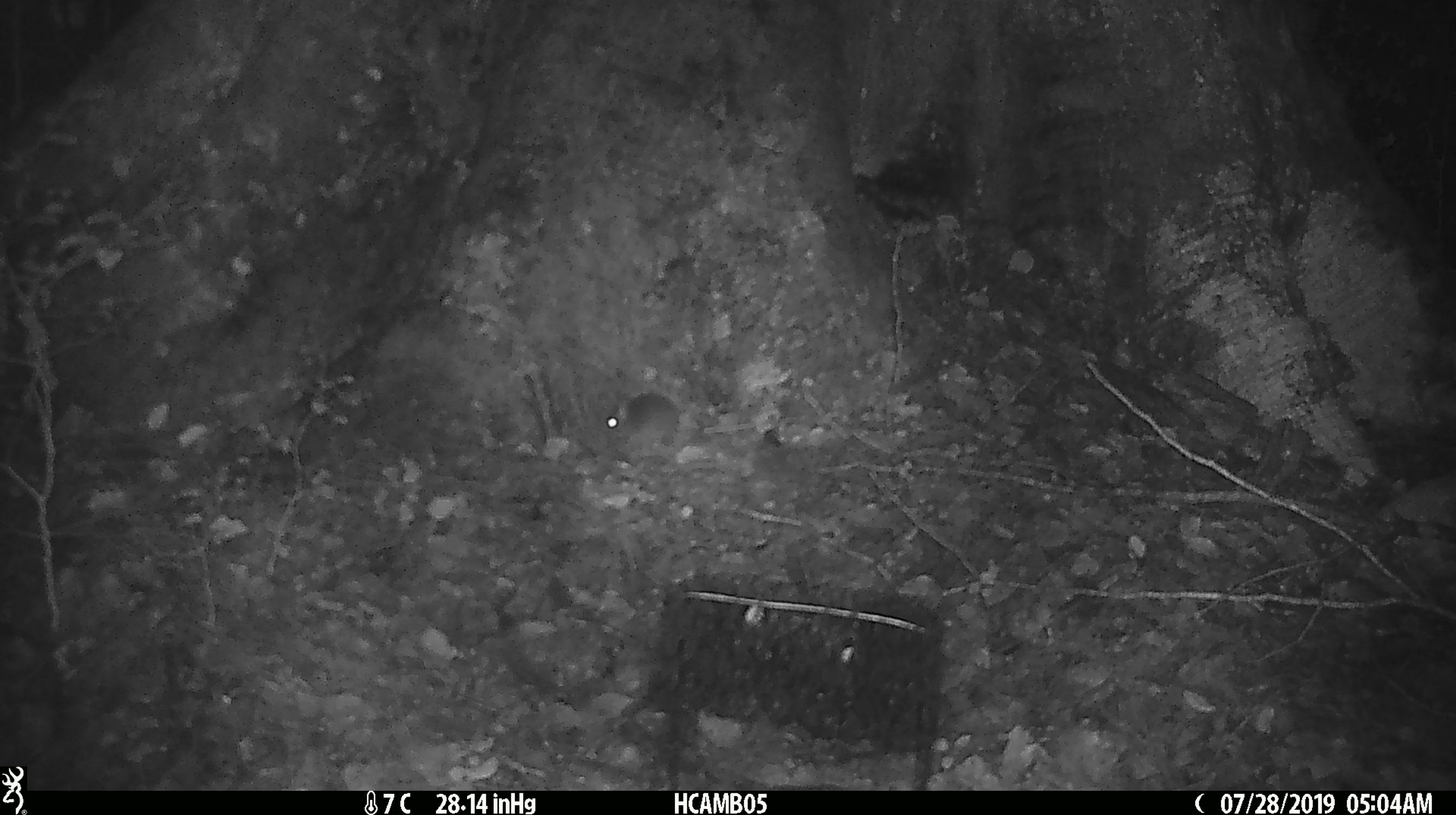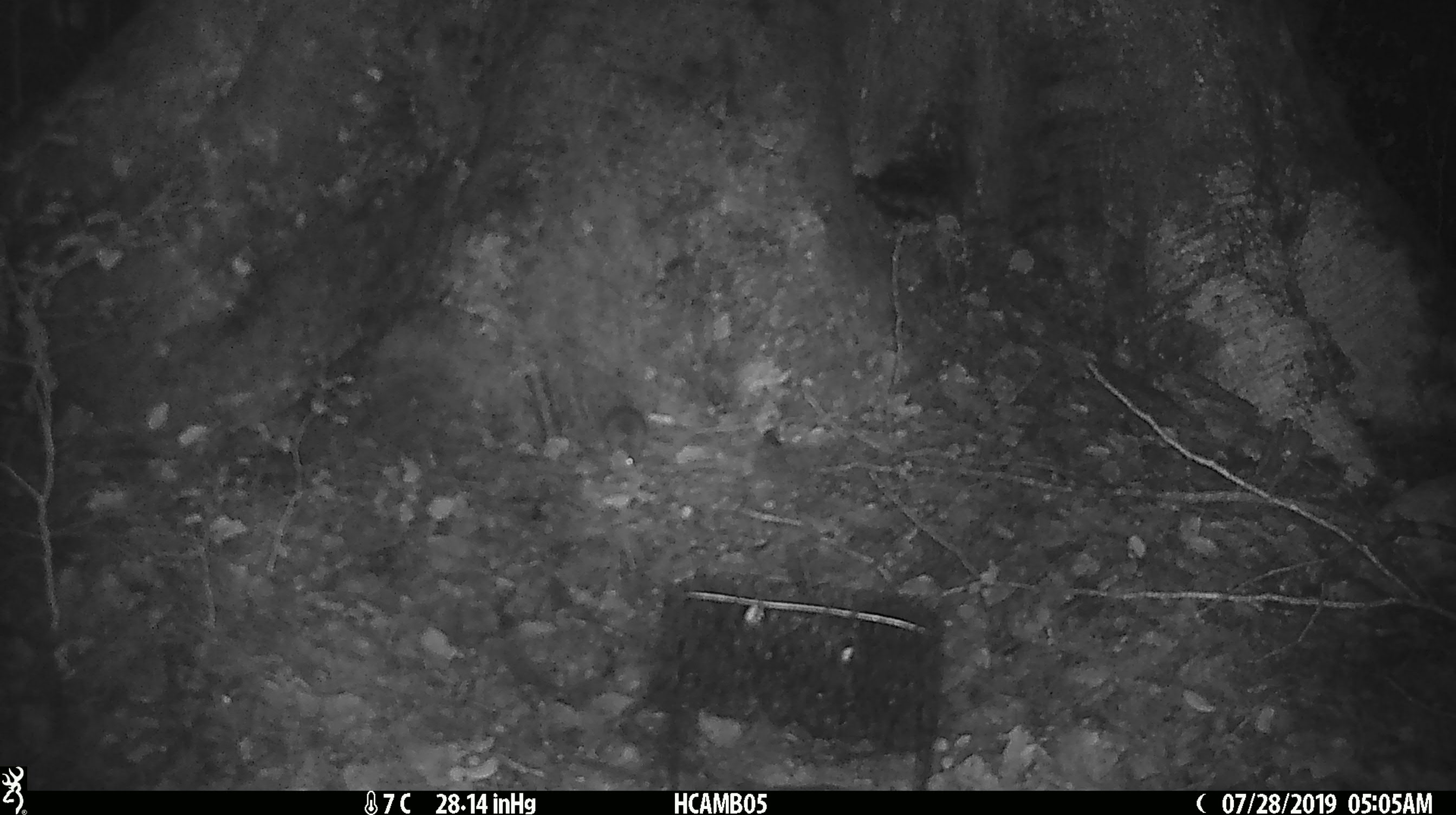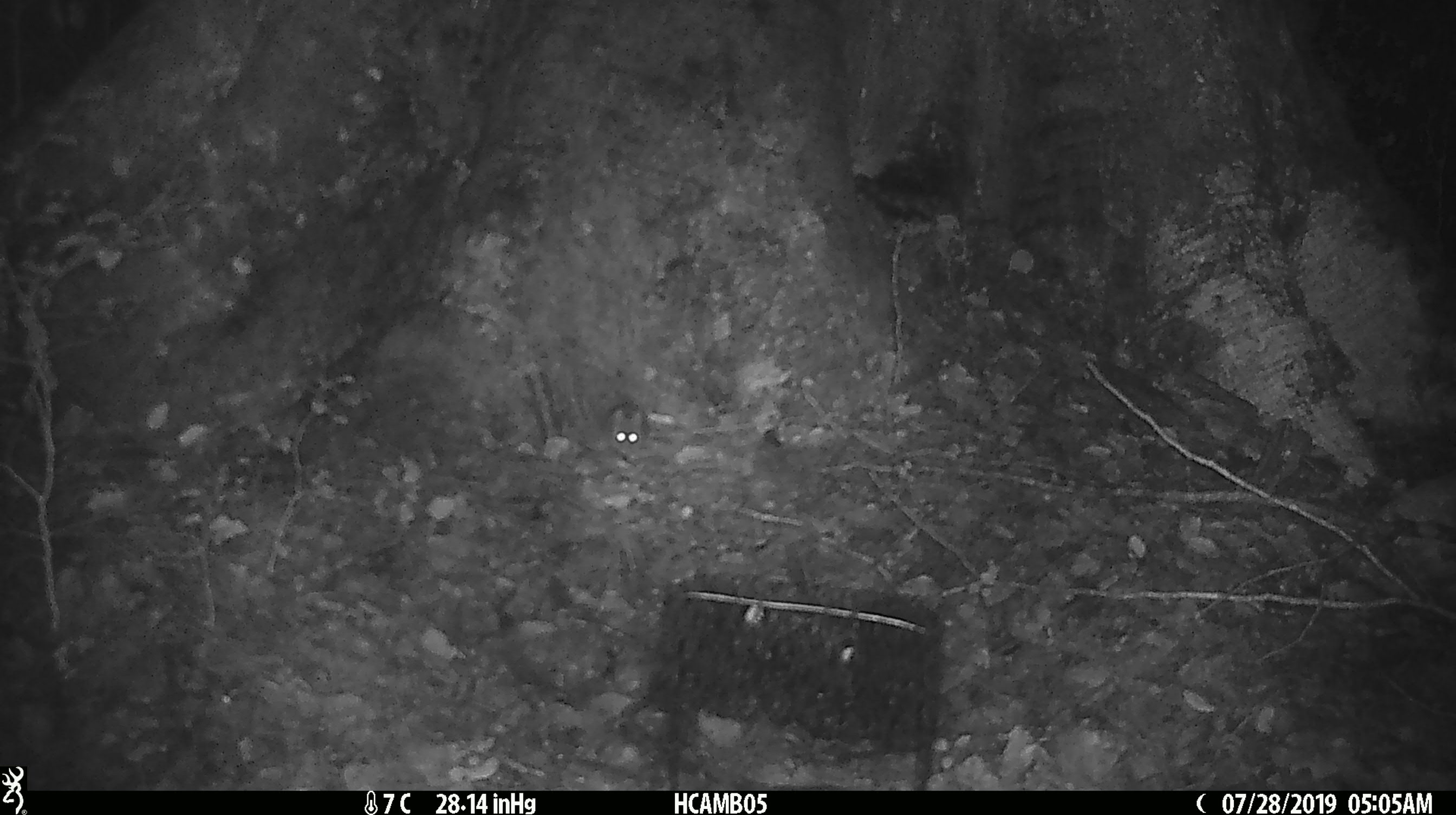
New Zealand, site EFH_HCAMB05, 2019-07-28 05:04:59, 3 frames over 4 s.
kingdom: Animalia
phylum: Chordata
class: Mammalia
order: Rodentia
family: Muridae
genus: Mus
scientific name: Mus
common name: mouse